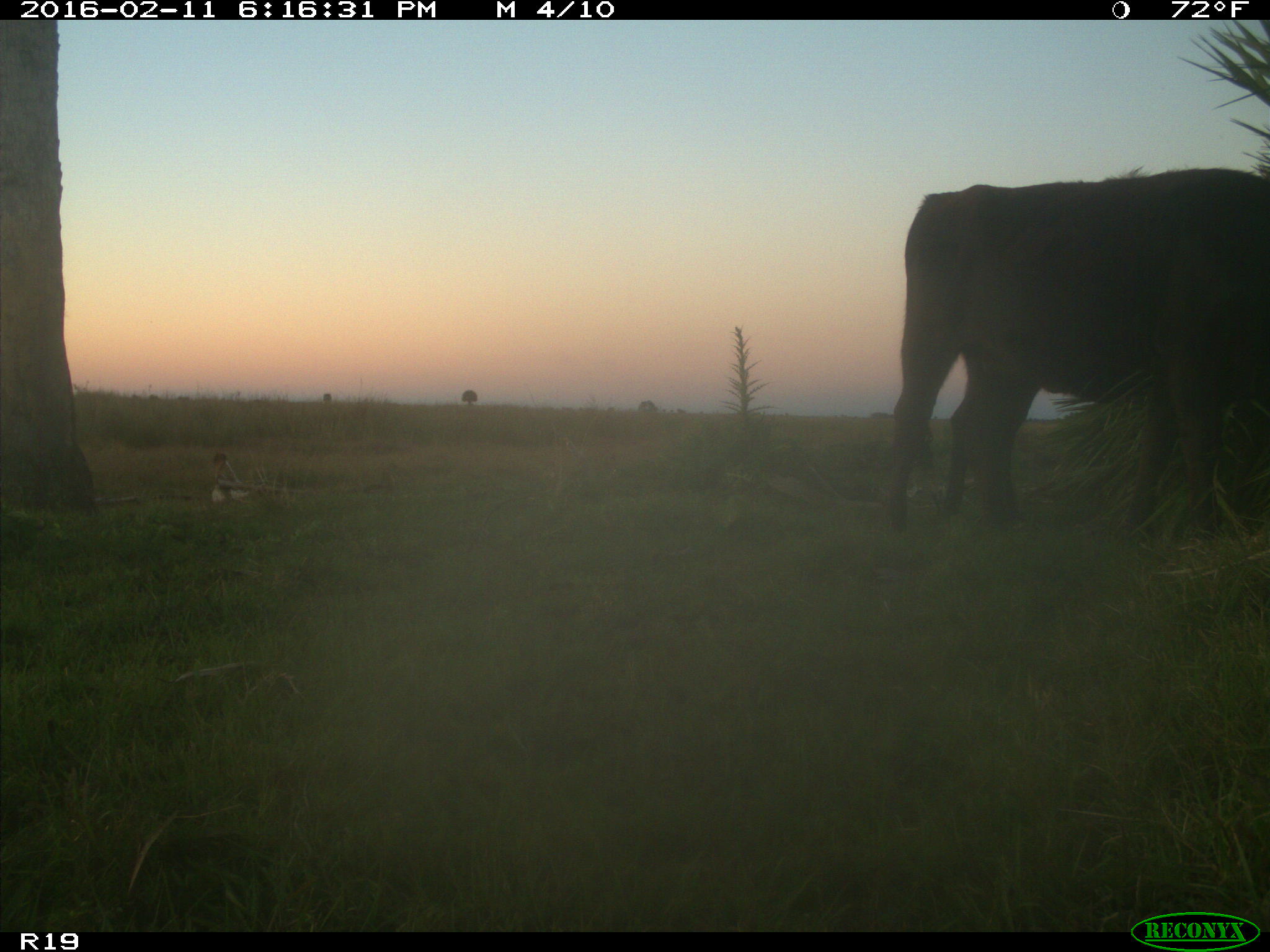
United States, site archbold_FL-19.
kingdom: Animalia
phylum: Chordata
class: Mammalia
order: Artiodactyla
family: Bovidae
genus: Bos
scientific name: Bos taurus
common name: domestic cow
Bos taurus (domestic cow).